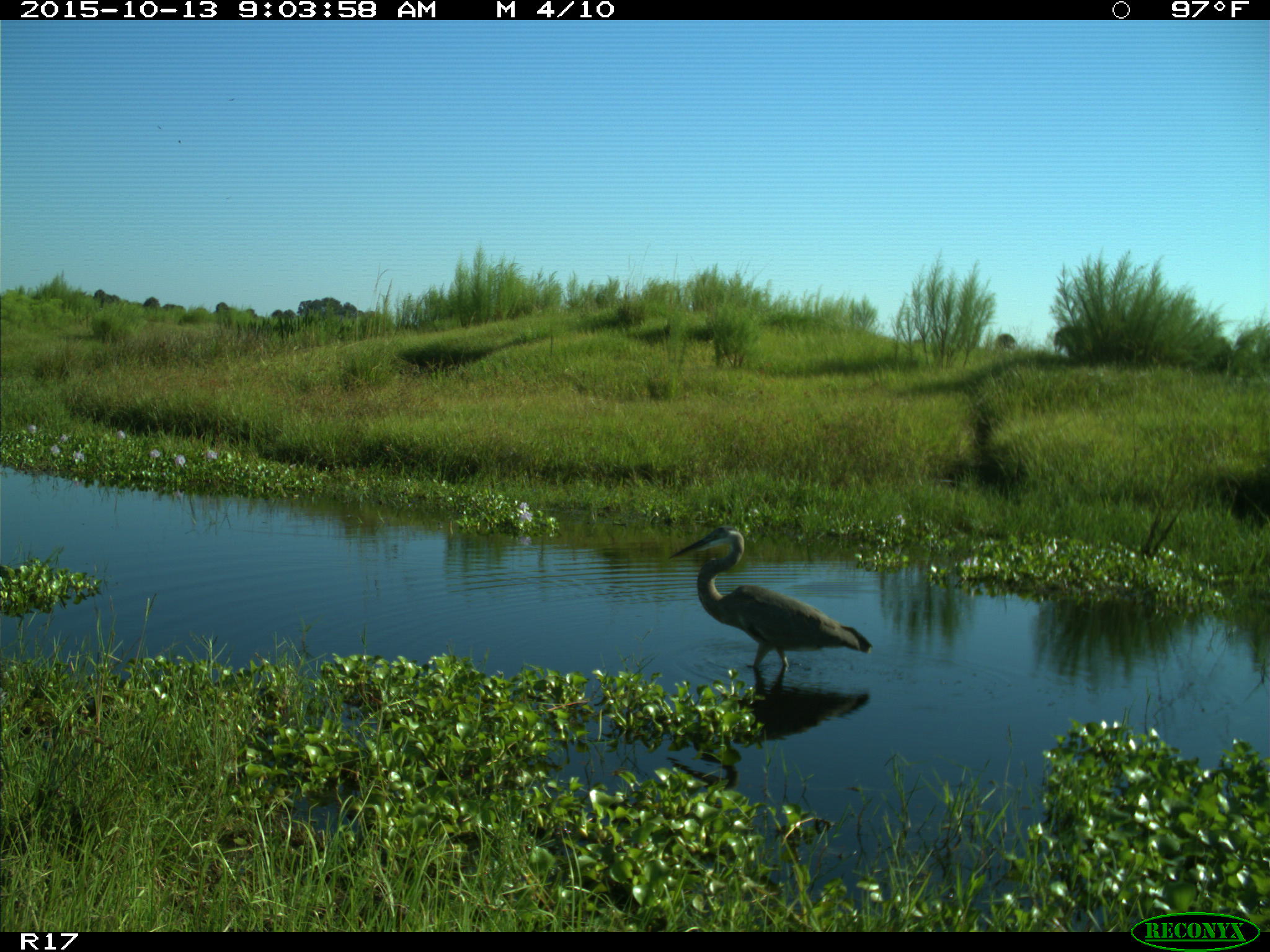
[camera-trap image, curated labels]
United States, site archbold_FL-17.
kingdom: Animalia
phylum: Chordata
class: Aves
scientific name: Aves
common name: birds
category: unidentified bird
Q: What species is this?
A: Unidentified bird (birds) (Aves).